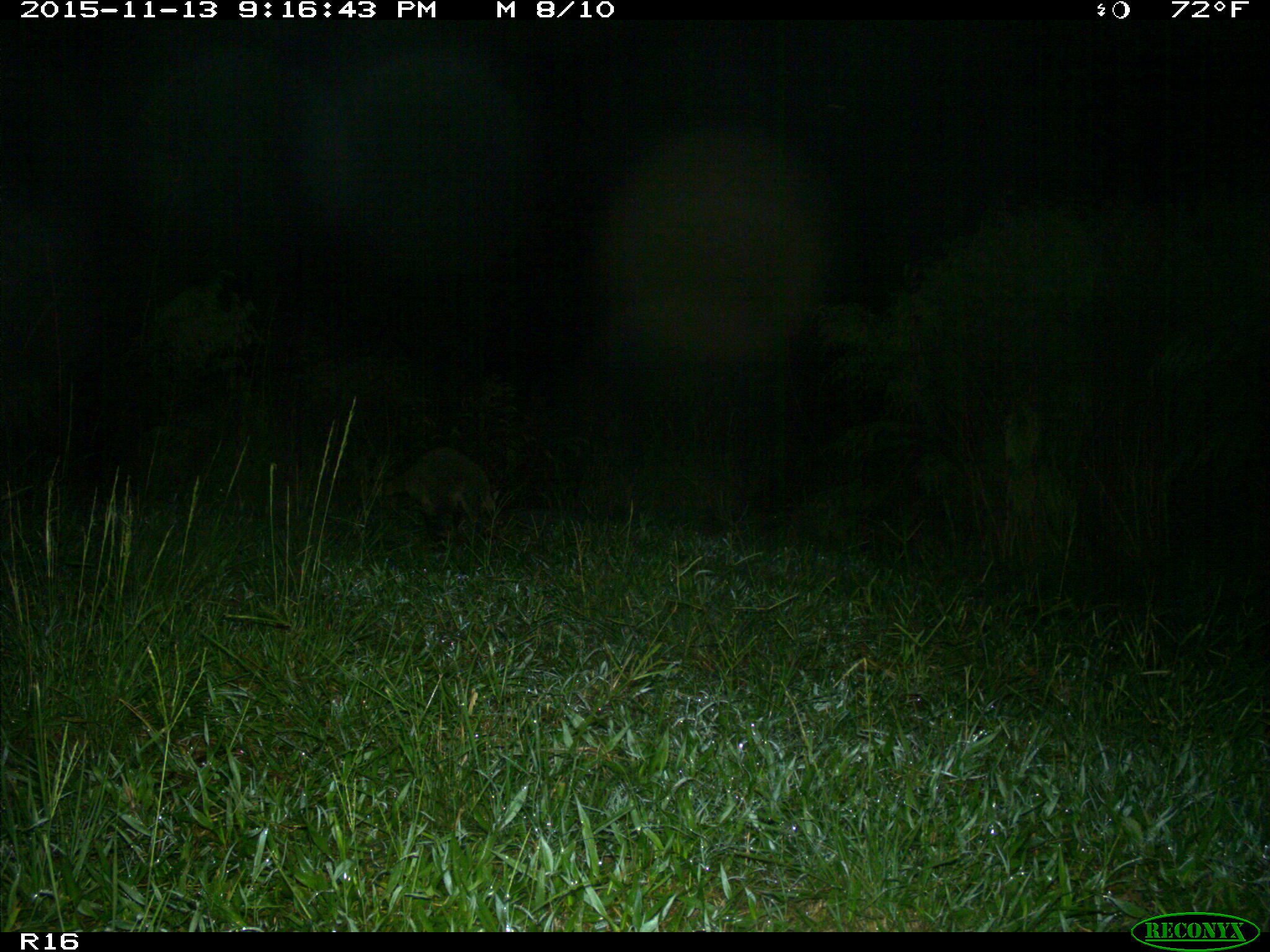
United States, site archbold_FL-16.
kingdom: Animalia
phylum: Chordata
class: Mammalia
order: Carnivora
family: Procyonidae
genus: Procyon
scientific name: Procyon lotor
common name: common raccoon